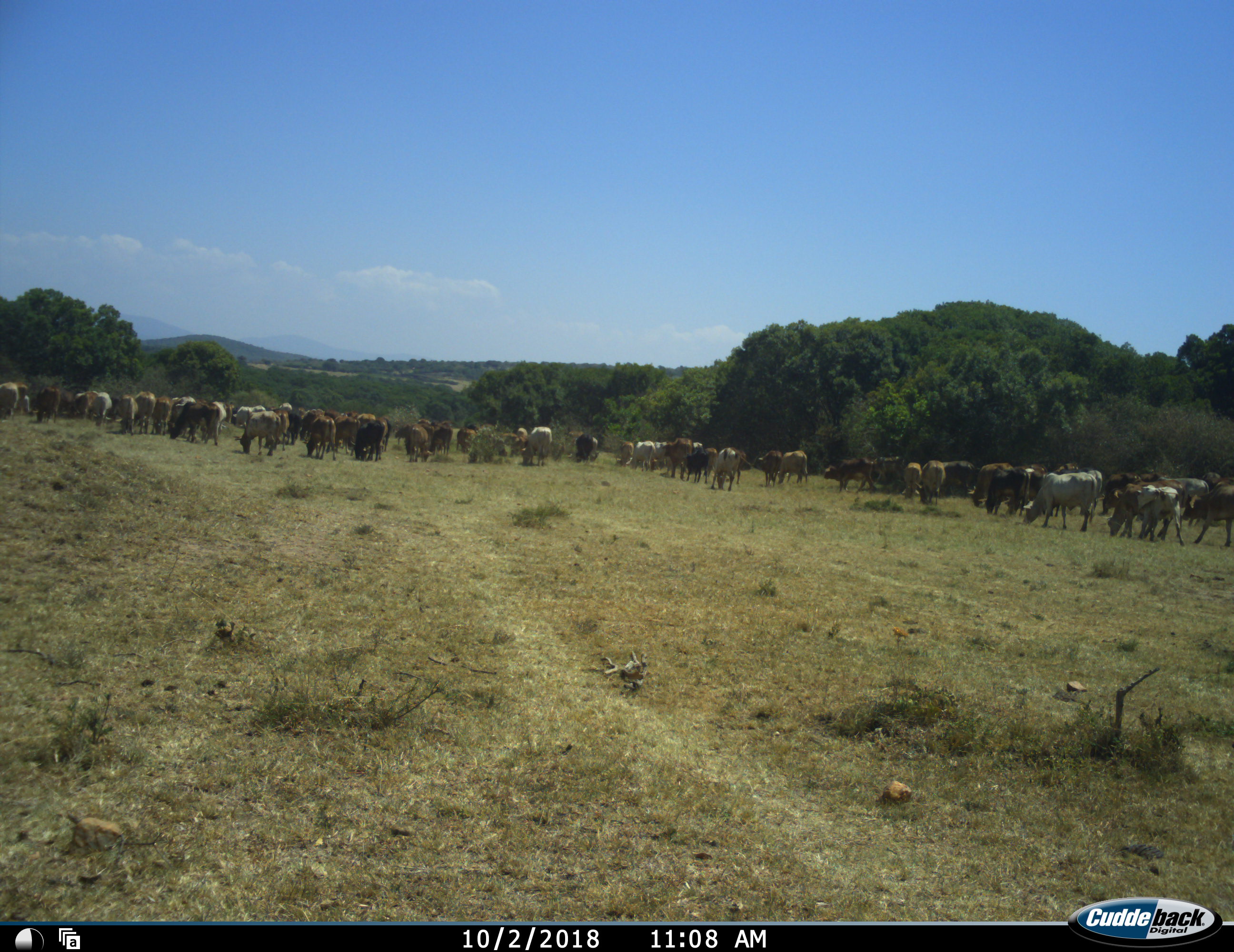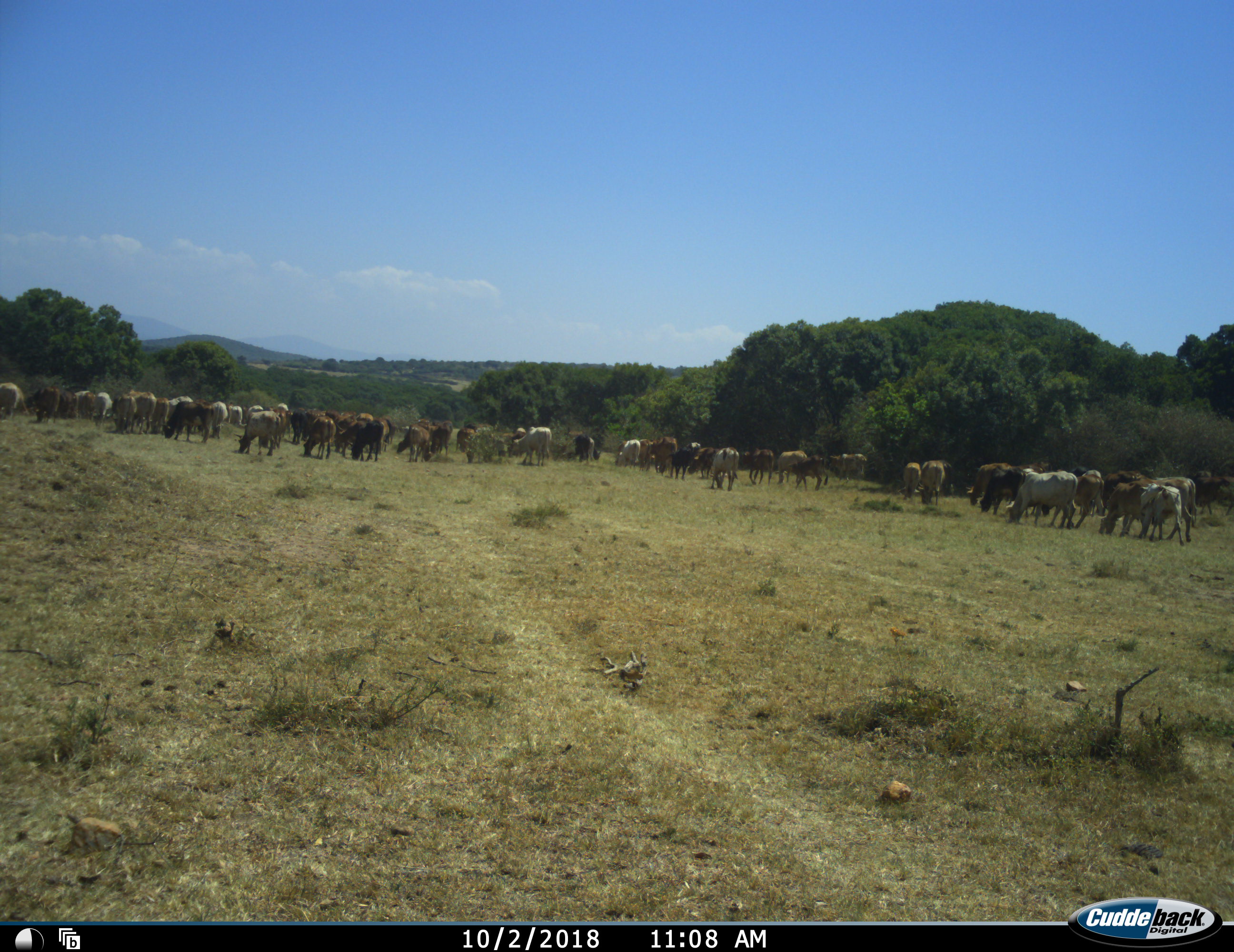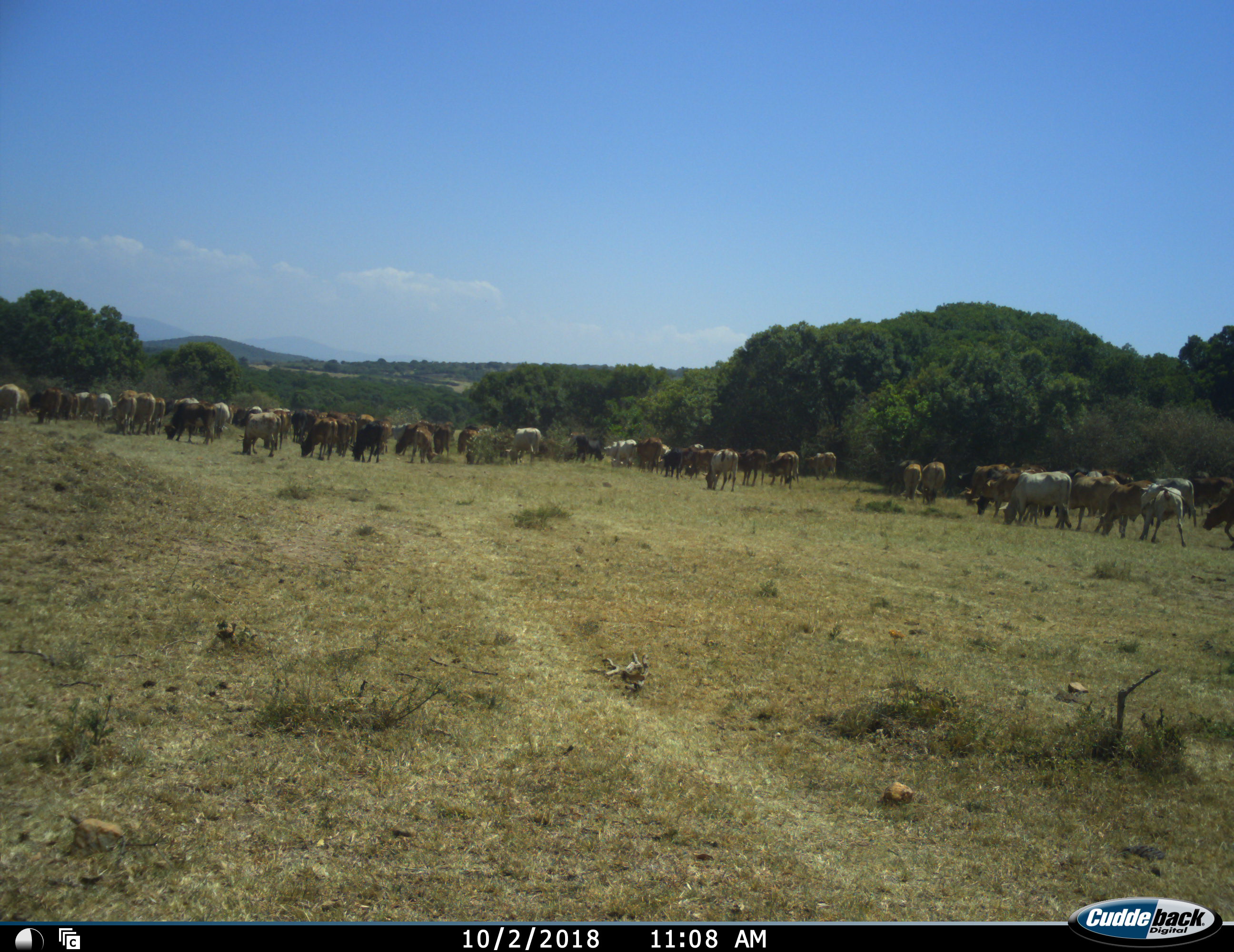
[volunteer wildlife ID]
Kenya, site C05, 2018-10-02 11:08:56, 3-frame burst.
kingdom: Animalia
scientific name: Animalia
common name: animal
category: domesticanimal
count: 11-50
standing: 29%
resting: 0%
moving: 57%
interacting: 0%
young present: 14%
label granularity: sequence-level